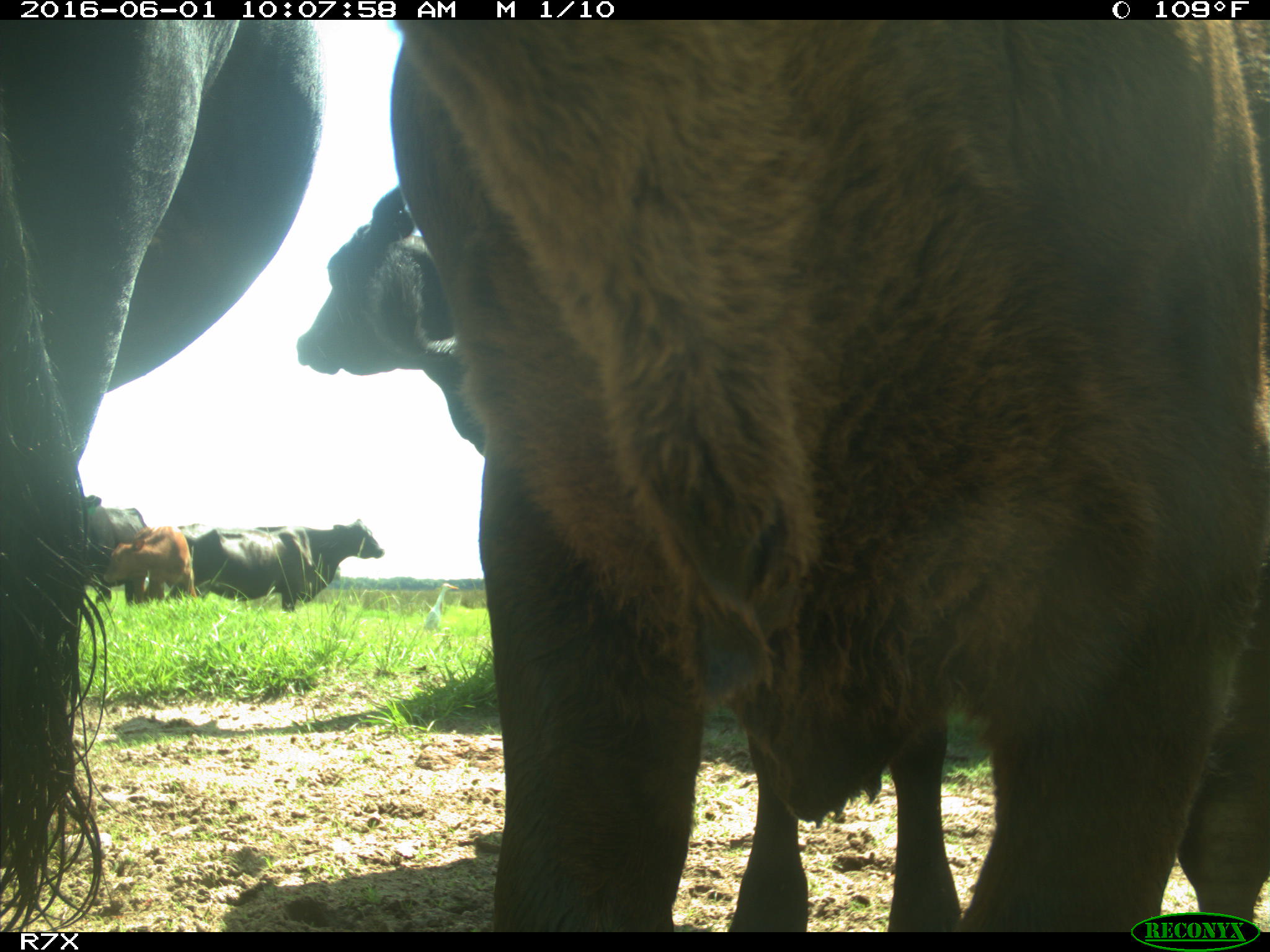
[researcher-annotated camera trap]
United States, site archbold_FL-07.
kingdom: Animalia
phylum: Chordata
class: Mammalia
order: Artiodactyla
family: Bovidae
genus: Bos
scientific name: Bos taurus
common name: domestic cow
Bos taurus (domestic cow).